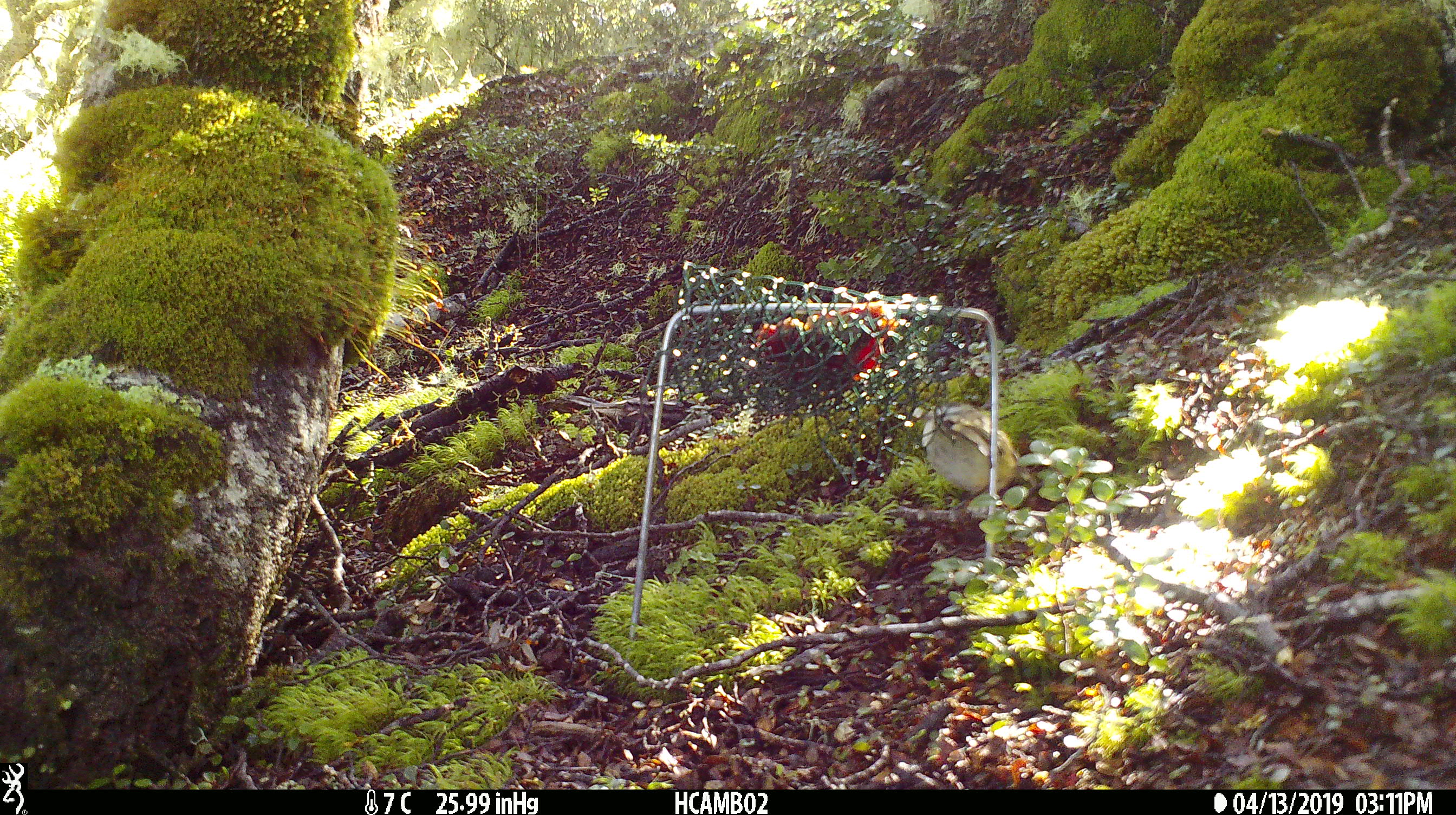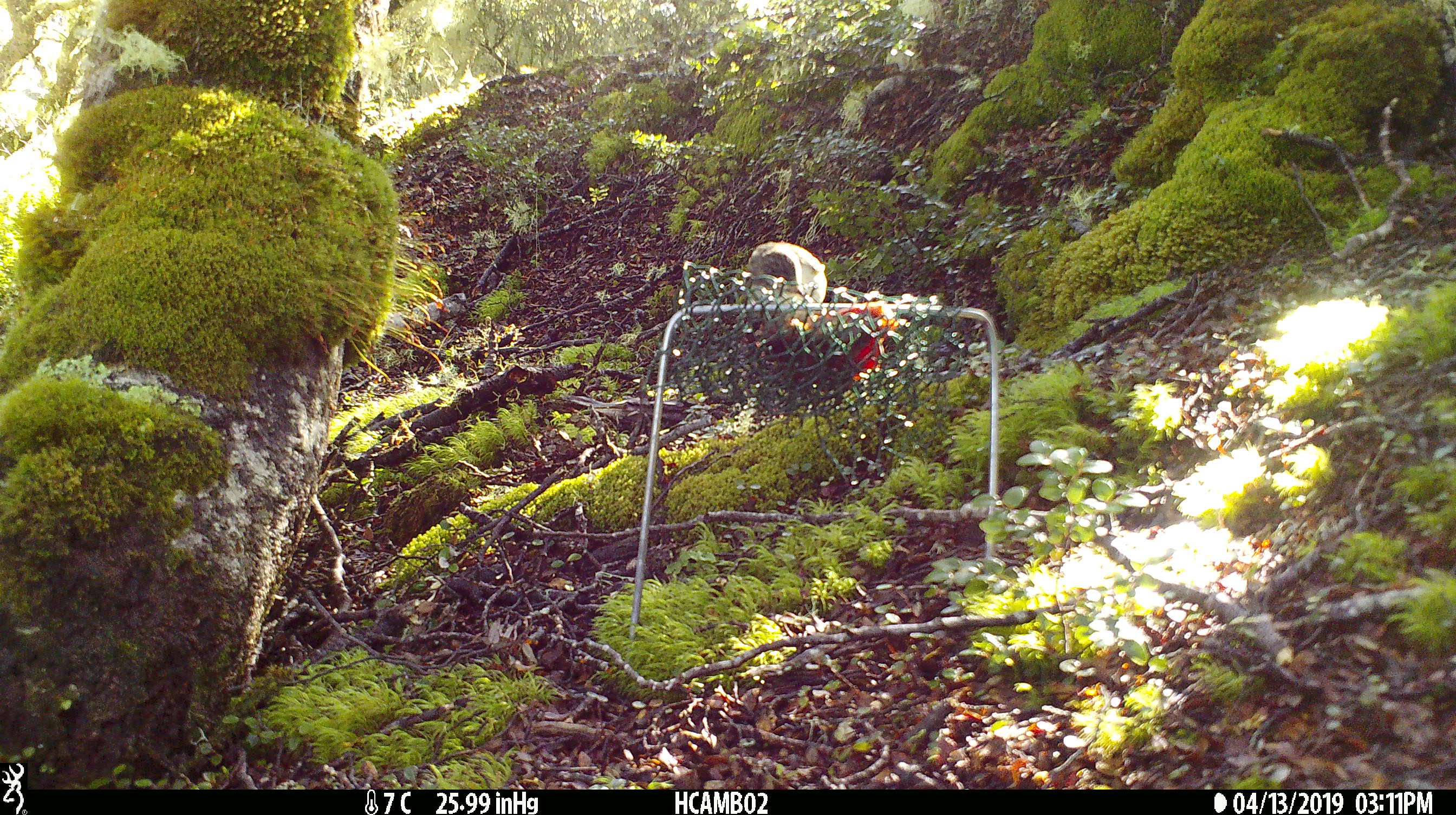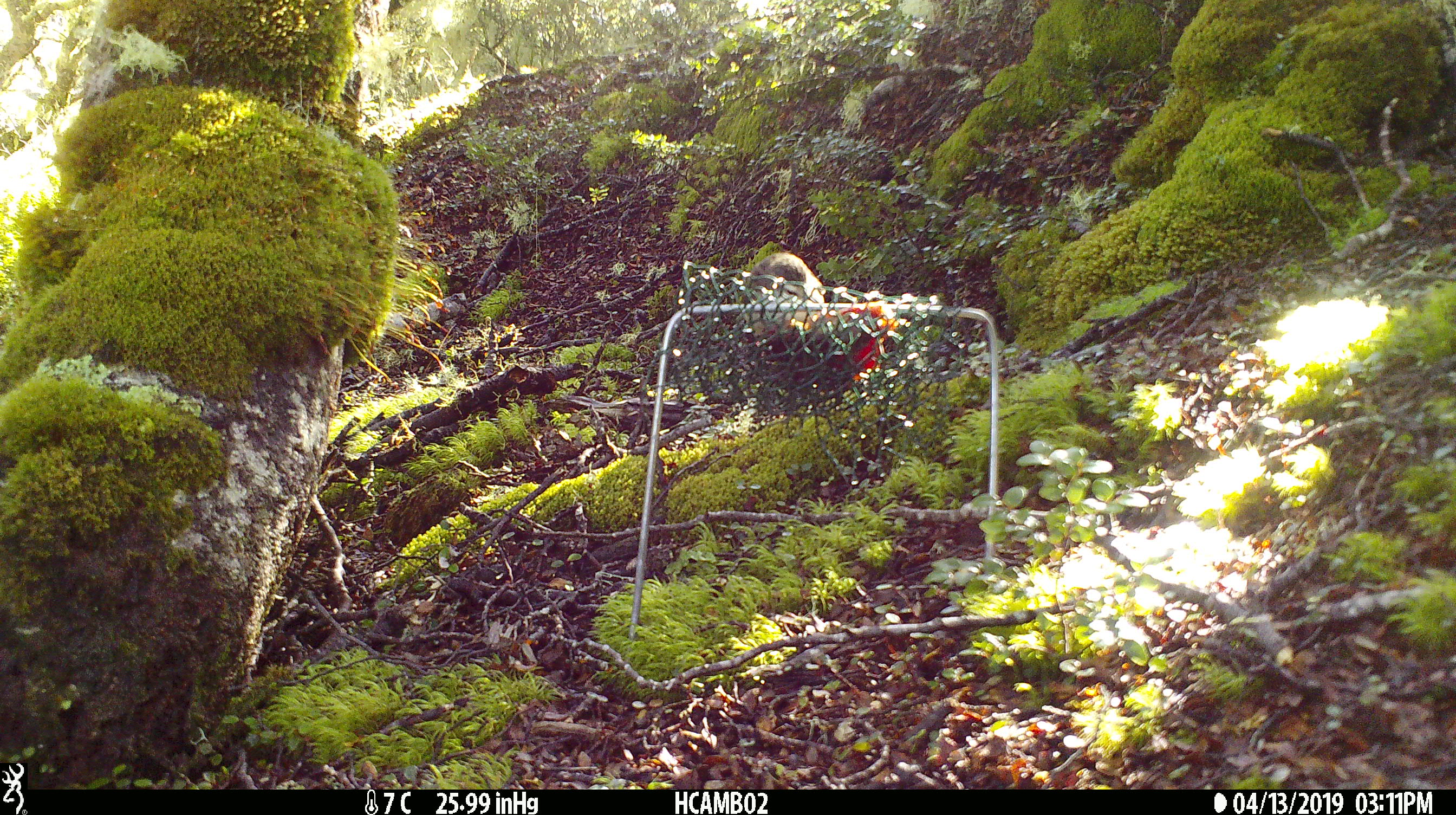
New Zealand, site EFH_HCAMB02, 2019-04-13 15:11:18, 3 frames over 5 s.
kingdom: Animalia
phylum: Chordata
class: Aves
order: Passeriformes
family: Acanthisittidae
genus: Acanthisitta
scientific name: Acanthisitta chloris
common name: rifleman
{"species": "rifleman (Acanthisitta chloris)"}